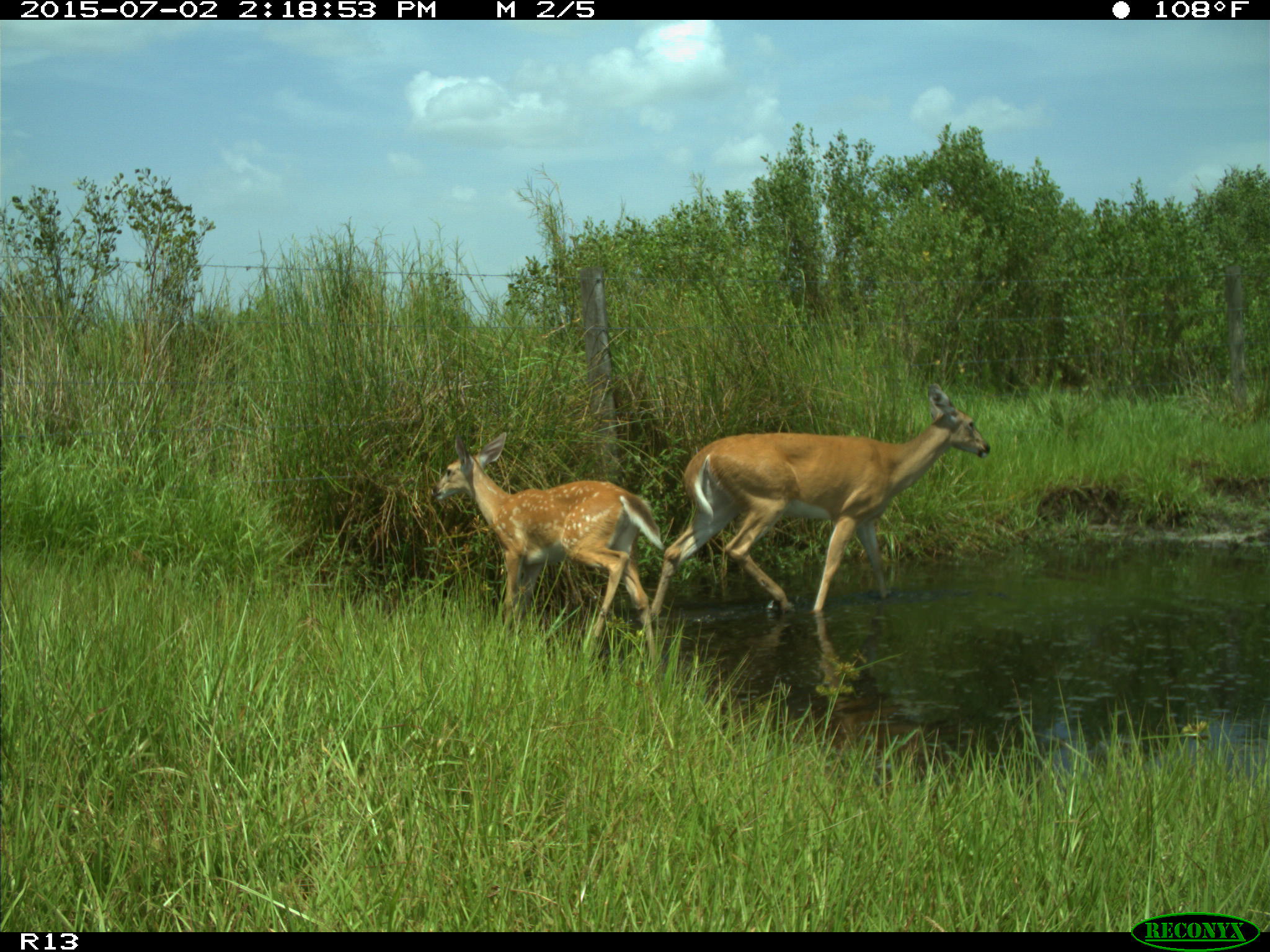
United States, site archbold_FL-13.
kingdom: Animalia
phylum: Chordata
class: Mammalia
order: Artiodactyla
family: Cervidae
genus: Odocoileus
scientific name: Odocoileus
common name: deer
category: unidentified deer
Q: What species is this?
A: Unidentified deer (deer) (Odocoileus).